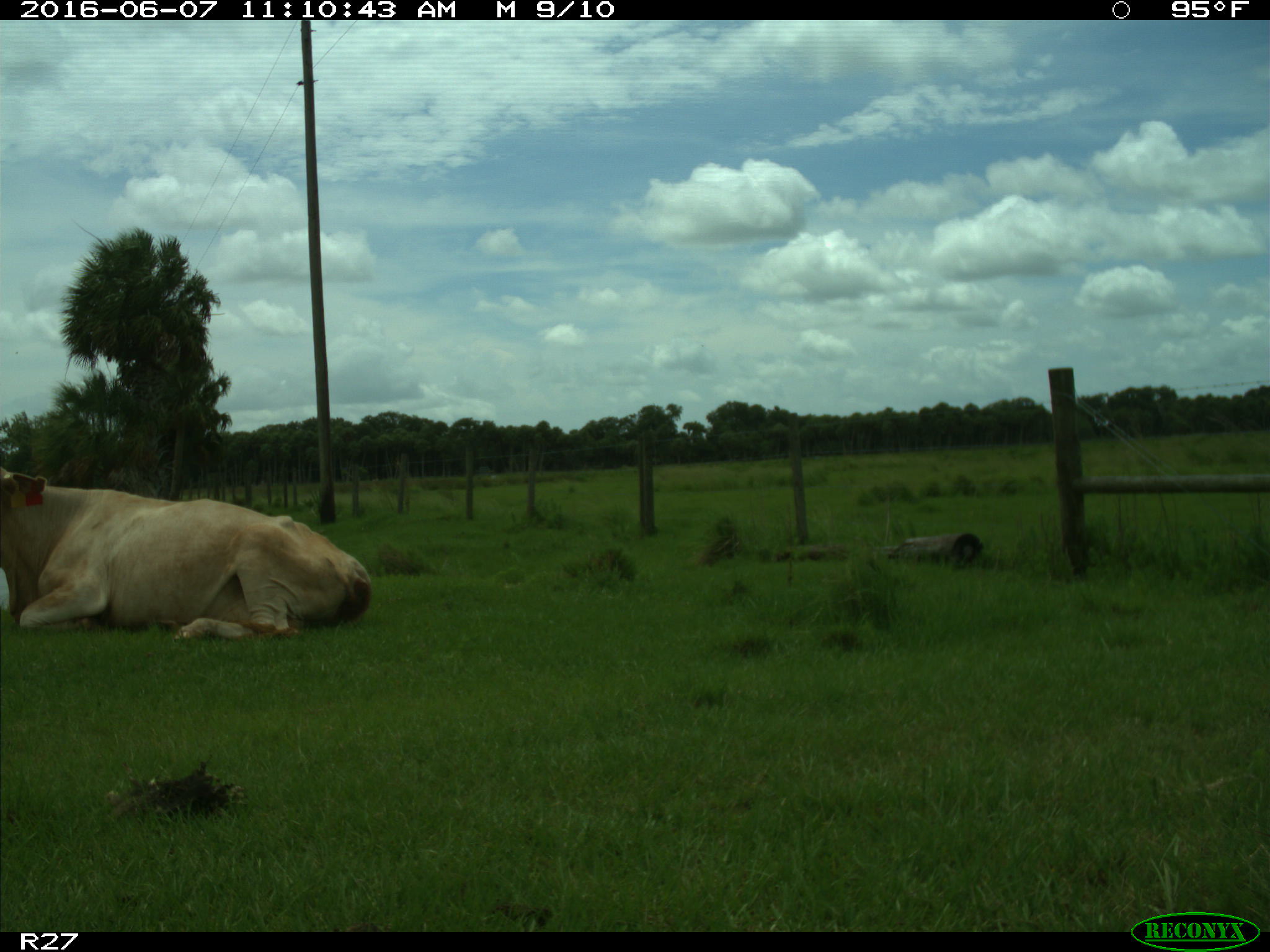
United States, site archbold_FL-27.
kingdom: Animalia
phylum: Chordata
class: Mammalia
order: Artiodactyla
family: Bovidae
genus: Bos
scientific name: Bos taurus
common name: domestic cow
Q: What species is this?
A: Bos taurus (domestic cow).